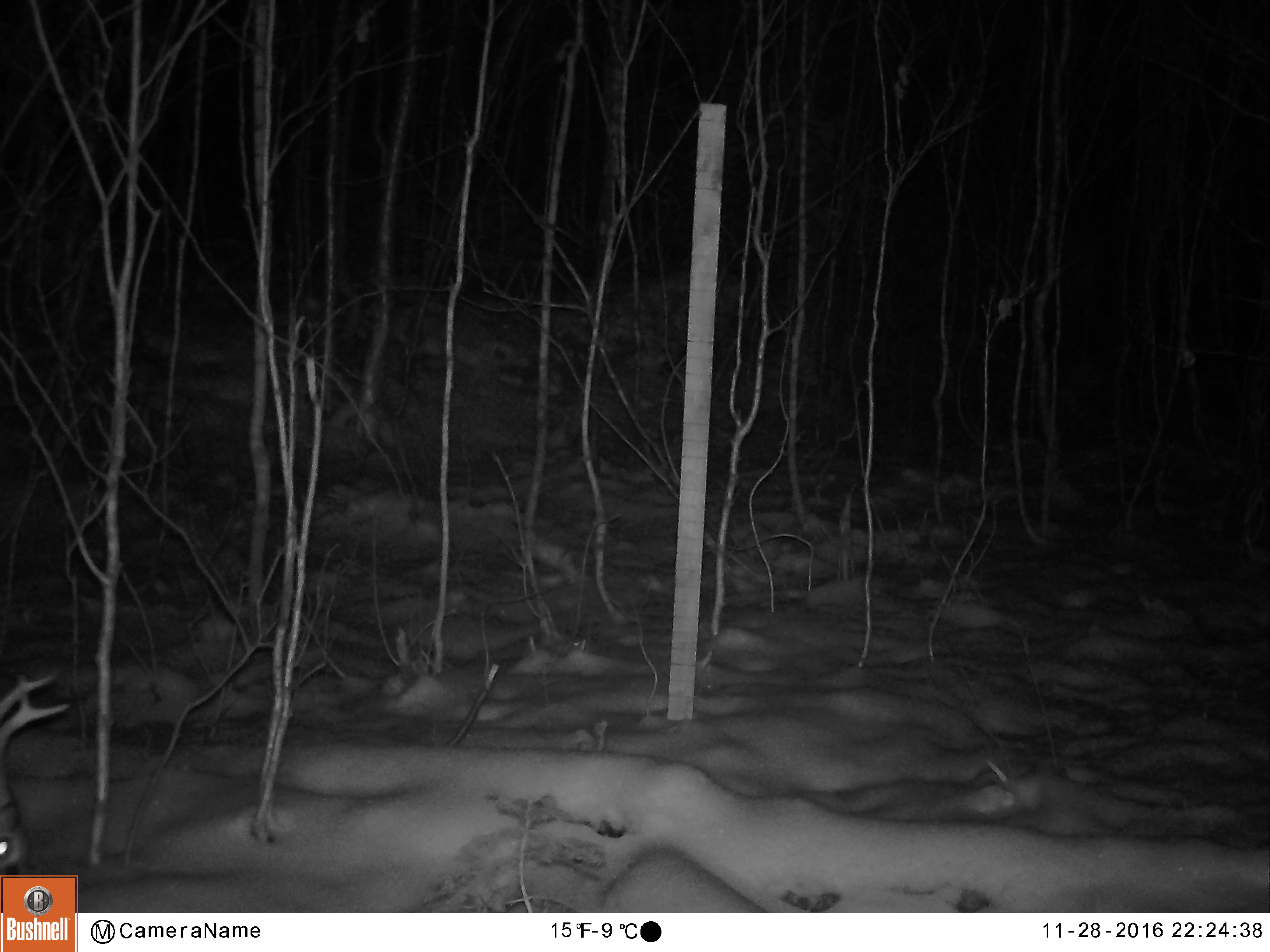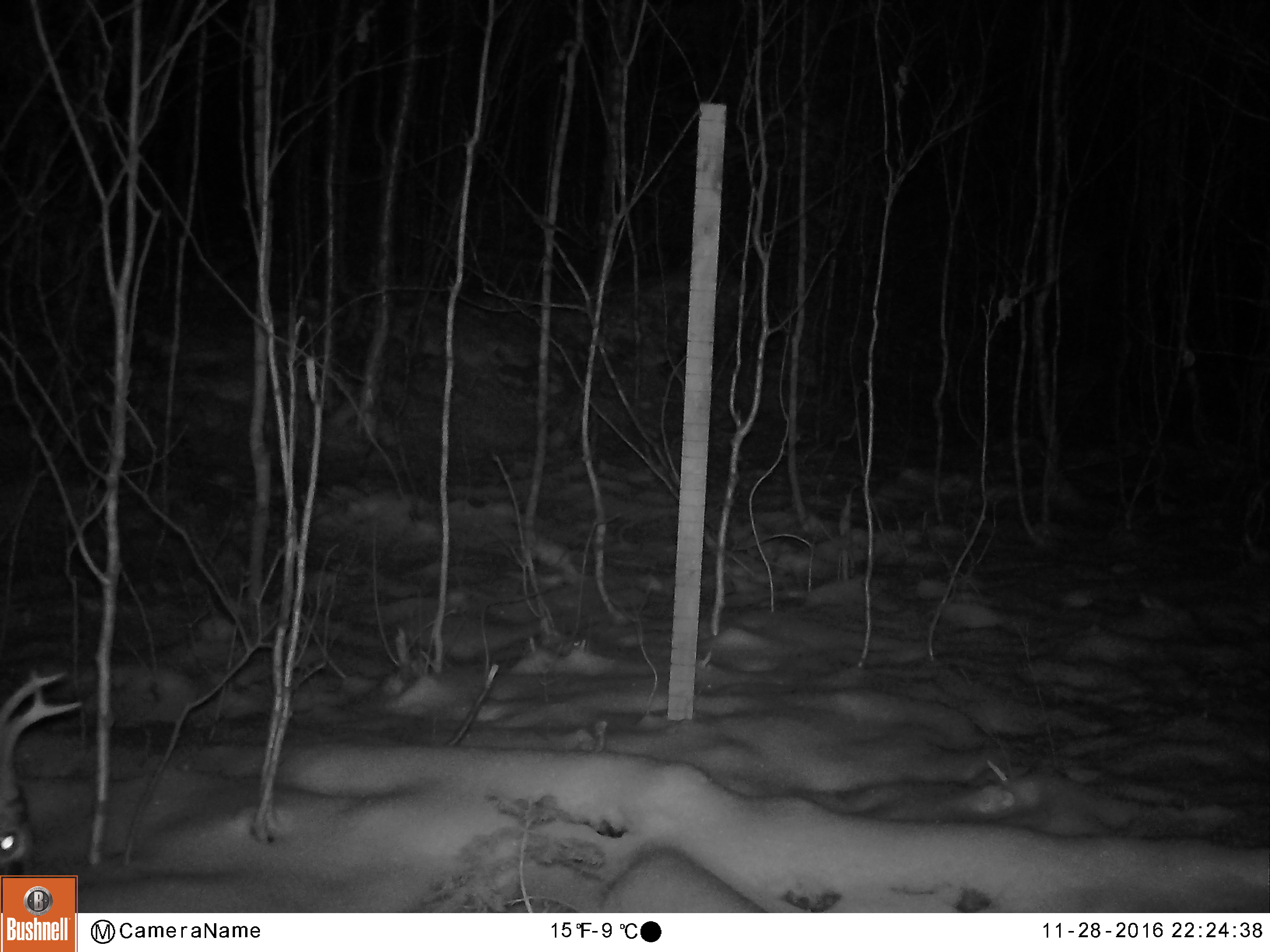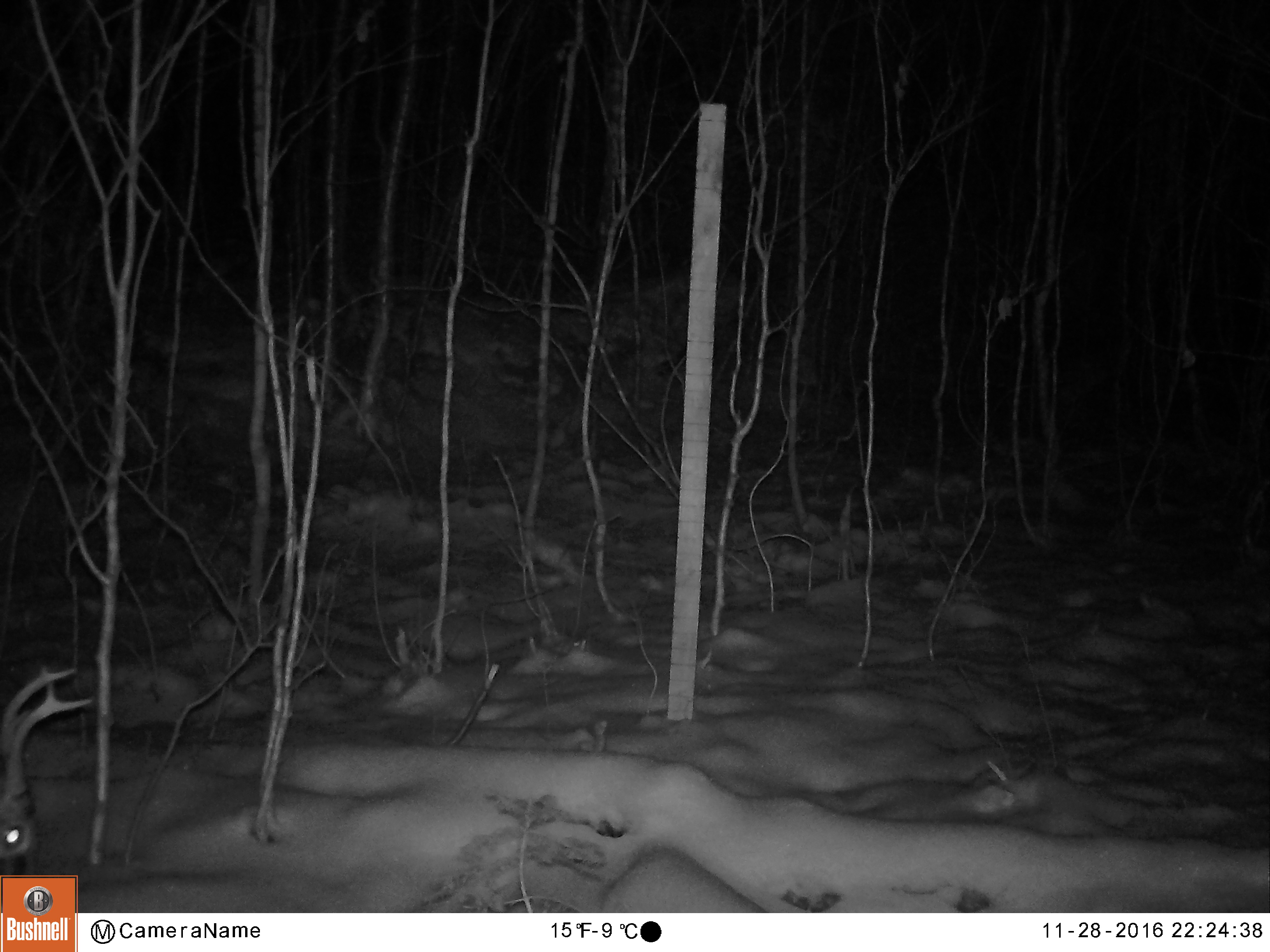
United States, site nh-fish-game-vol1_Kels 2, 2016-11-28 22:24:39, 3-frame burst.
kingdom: Animalia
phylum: Chordata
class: Mammalia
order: Artiodactyla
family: Cervidae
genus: Odocoileus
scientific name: Odocoileus virginianus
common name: white-tailed deer